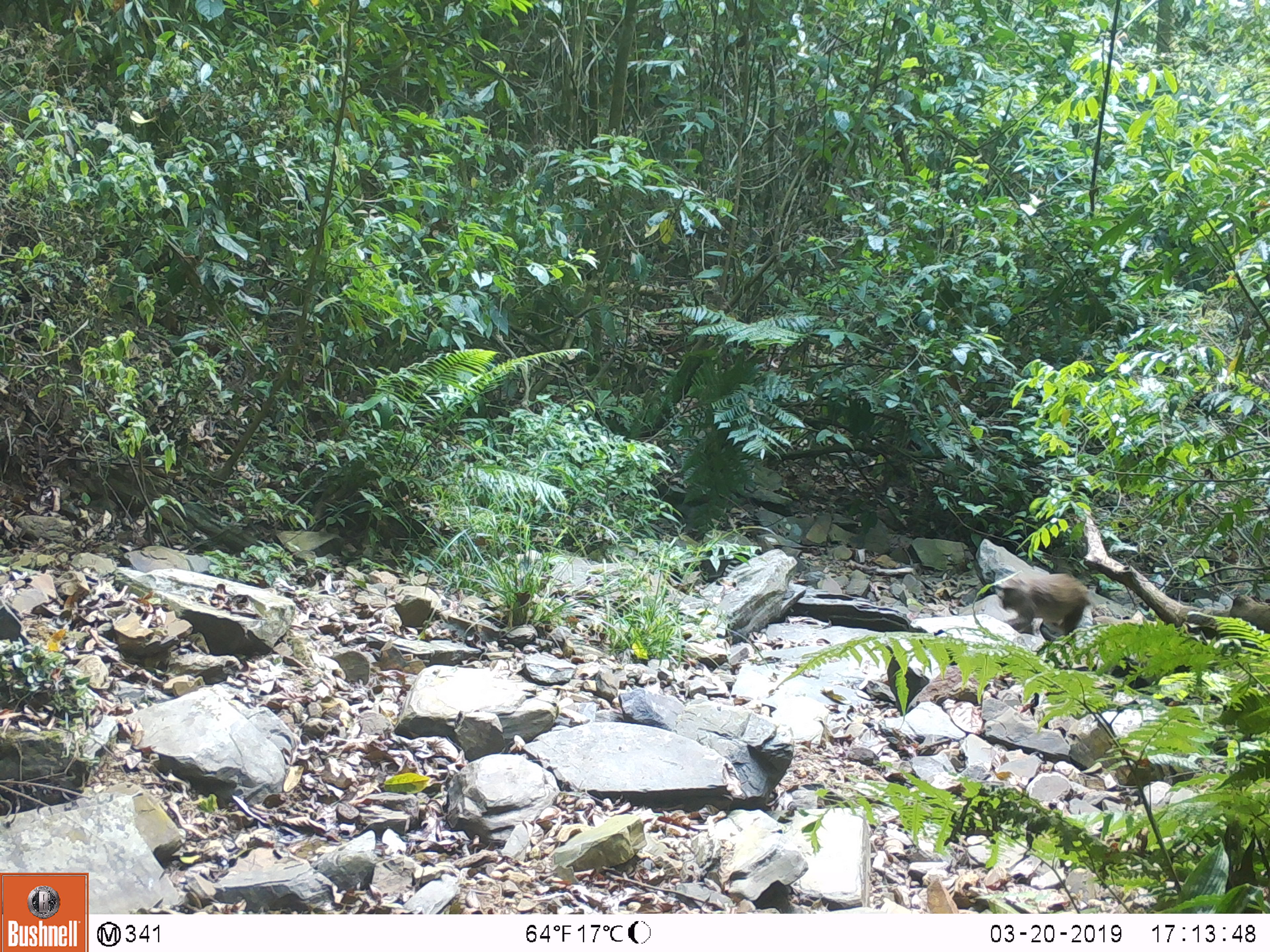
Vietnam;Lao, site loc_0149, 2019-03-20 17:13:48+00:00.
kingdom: Animalia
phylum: Chordata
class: Mammalia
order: Primates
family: Cercopithecidae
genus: Macaca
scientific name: Macaca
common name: macaques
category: assam or rhesus macaque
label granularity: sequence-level